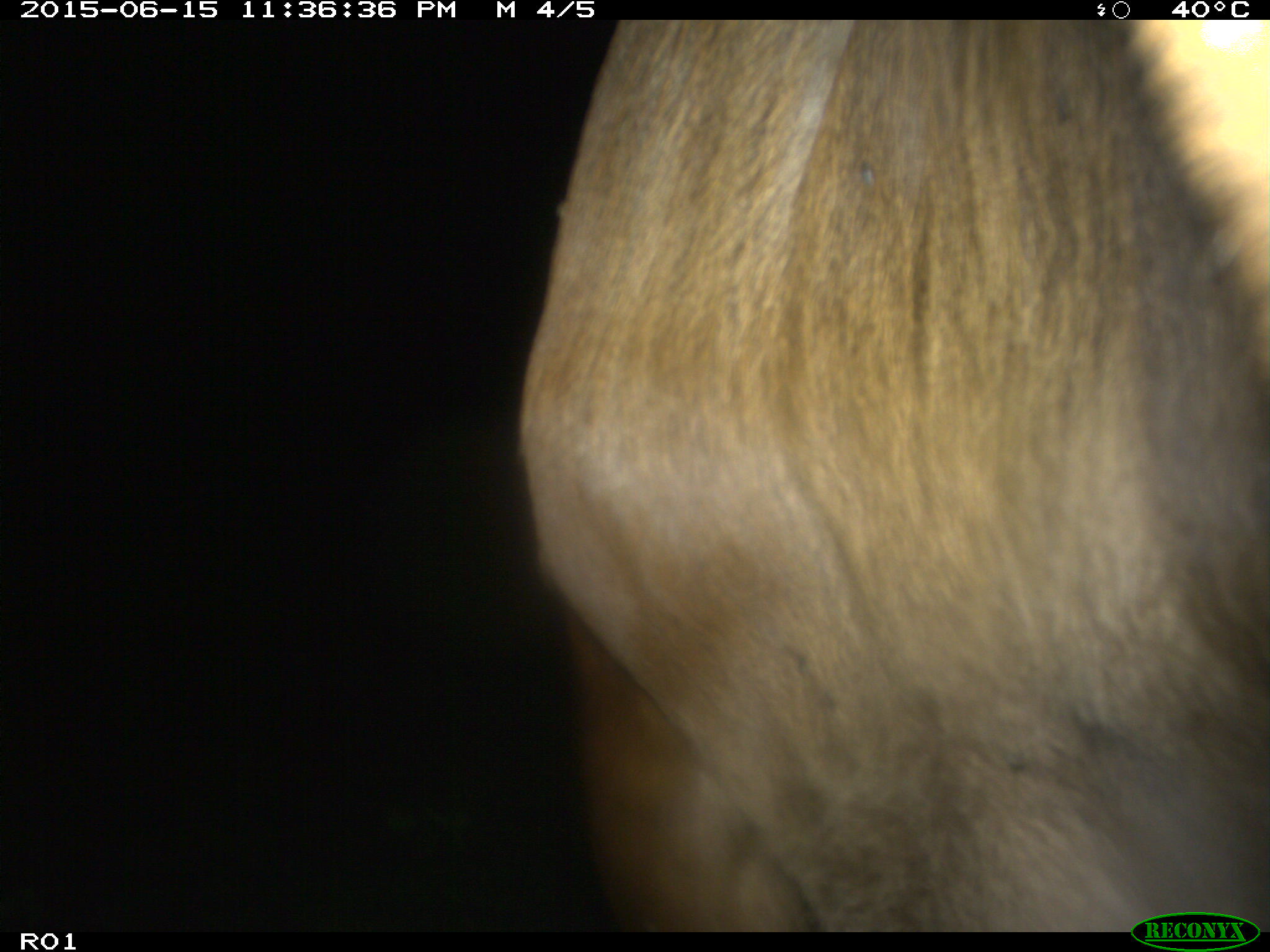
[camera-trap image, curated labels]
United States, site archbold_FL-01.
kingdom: Animalia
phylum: Chordata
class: Mammalia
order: Artiodactyla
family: Bovidae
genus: Bos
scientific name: Bos taurus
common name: domestic cow